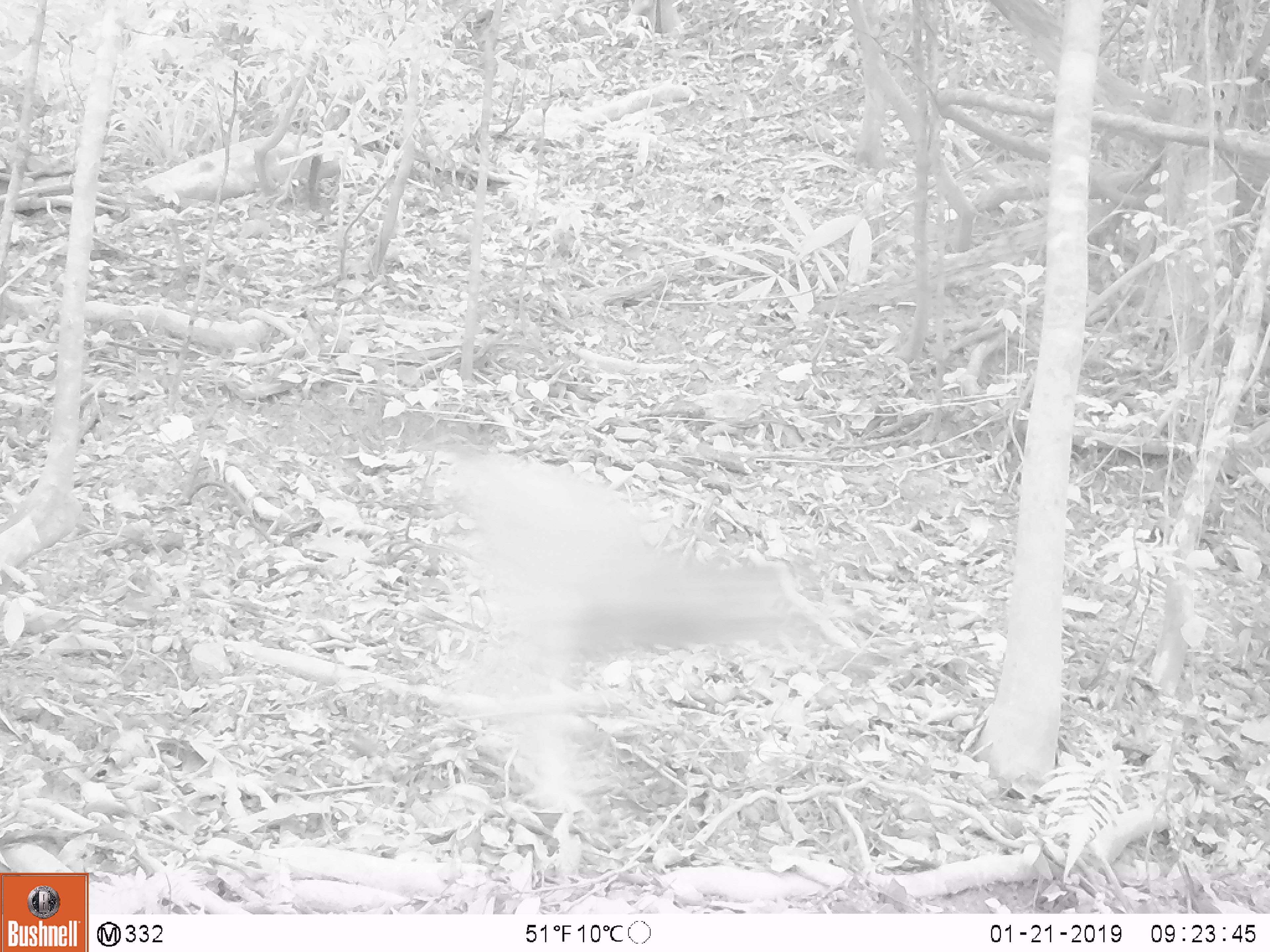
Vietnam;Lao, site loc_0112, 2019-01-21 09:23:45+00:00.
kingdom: Animalia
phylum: Chordata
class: Mammalia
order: Artiodactyla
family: Cervidae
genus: Rusa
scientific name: Rusa unicolor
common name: sambar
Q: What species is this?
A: Sambar (Rusa unicolor).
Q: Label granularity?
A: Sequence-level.